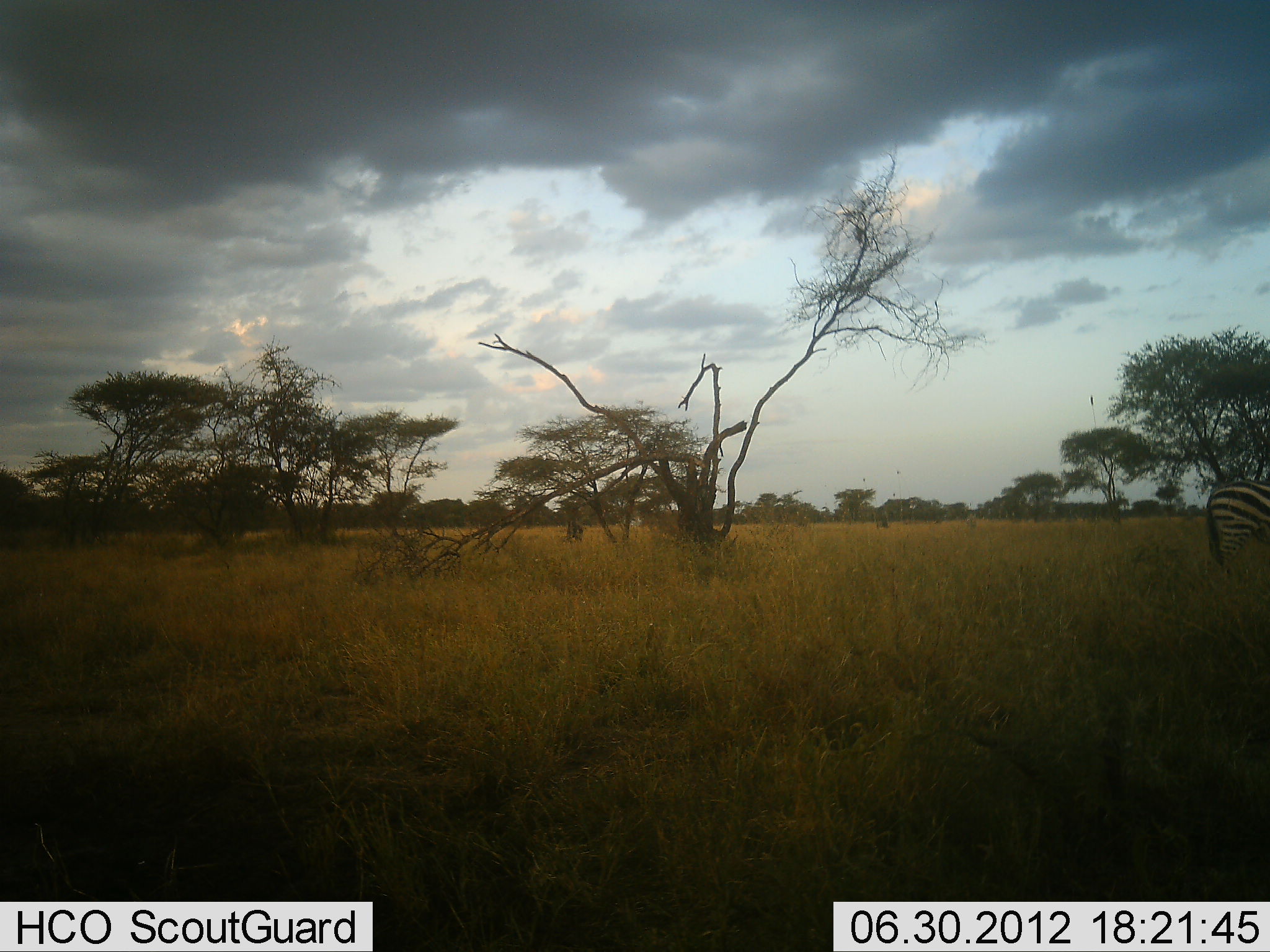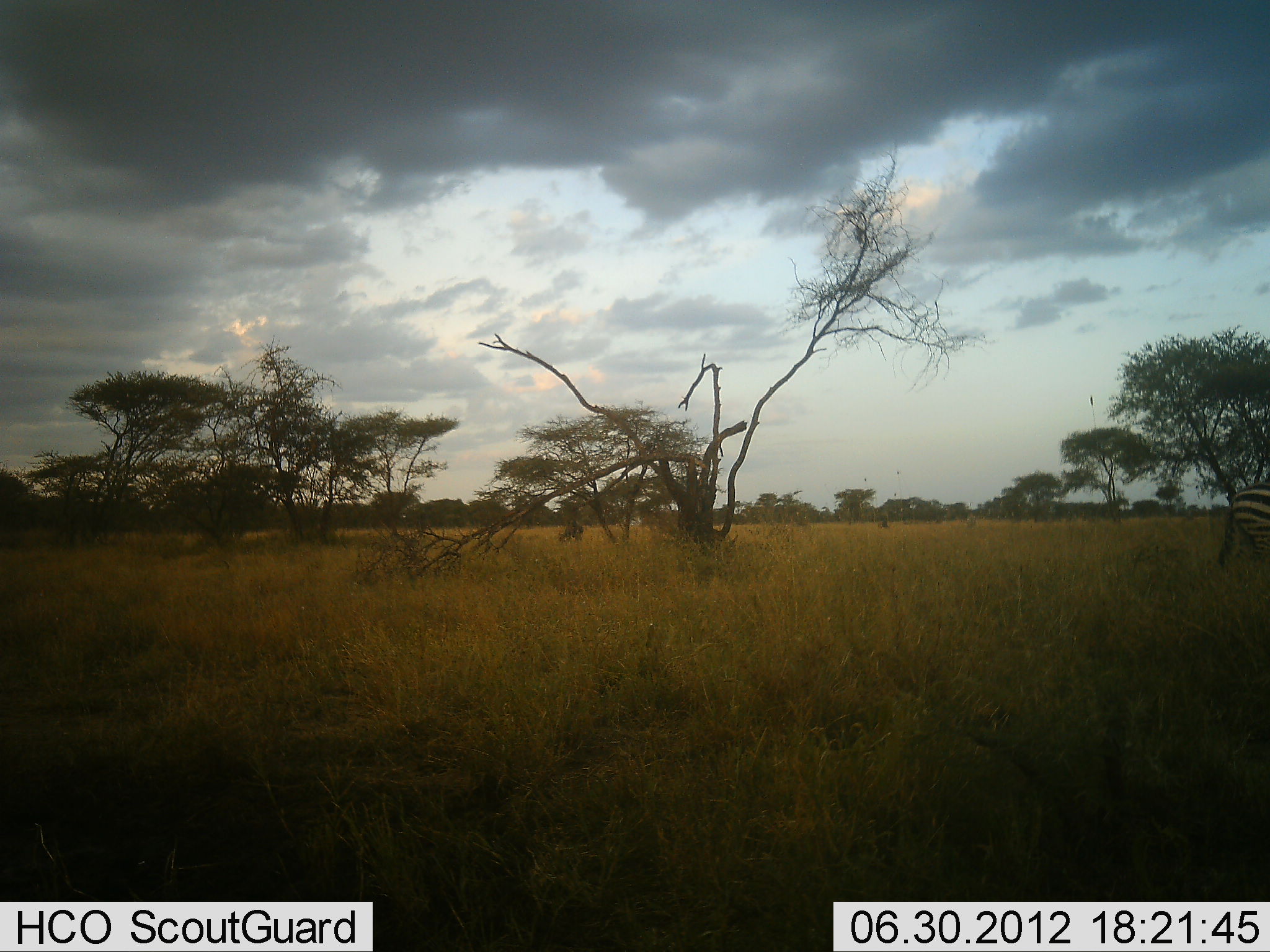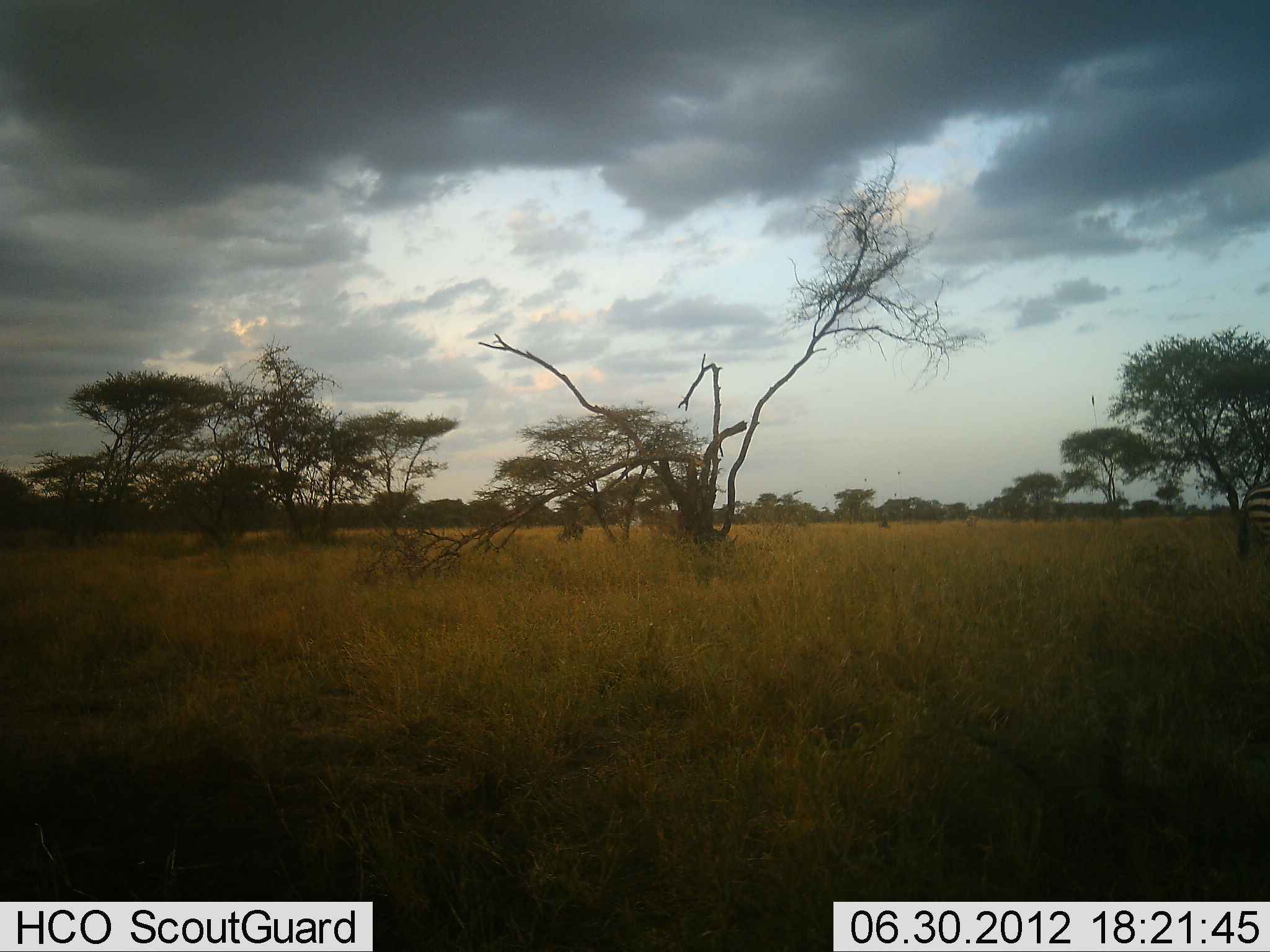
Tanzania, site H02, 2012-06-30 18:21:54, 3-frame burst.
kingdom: Animalia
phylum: Chordata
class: Mammalia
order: Perissodactyla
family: Equidae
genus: Equus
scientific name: Equus quagga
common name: plains zebra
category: zebra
Zebra (plains zebra) (Equus quagga), count 1. Behavior (volunteer vote fractions): standing 0%, resting 0%, moving 100%, interacting 0%. Young present (vote fraction): 0%. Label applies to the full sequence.